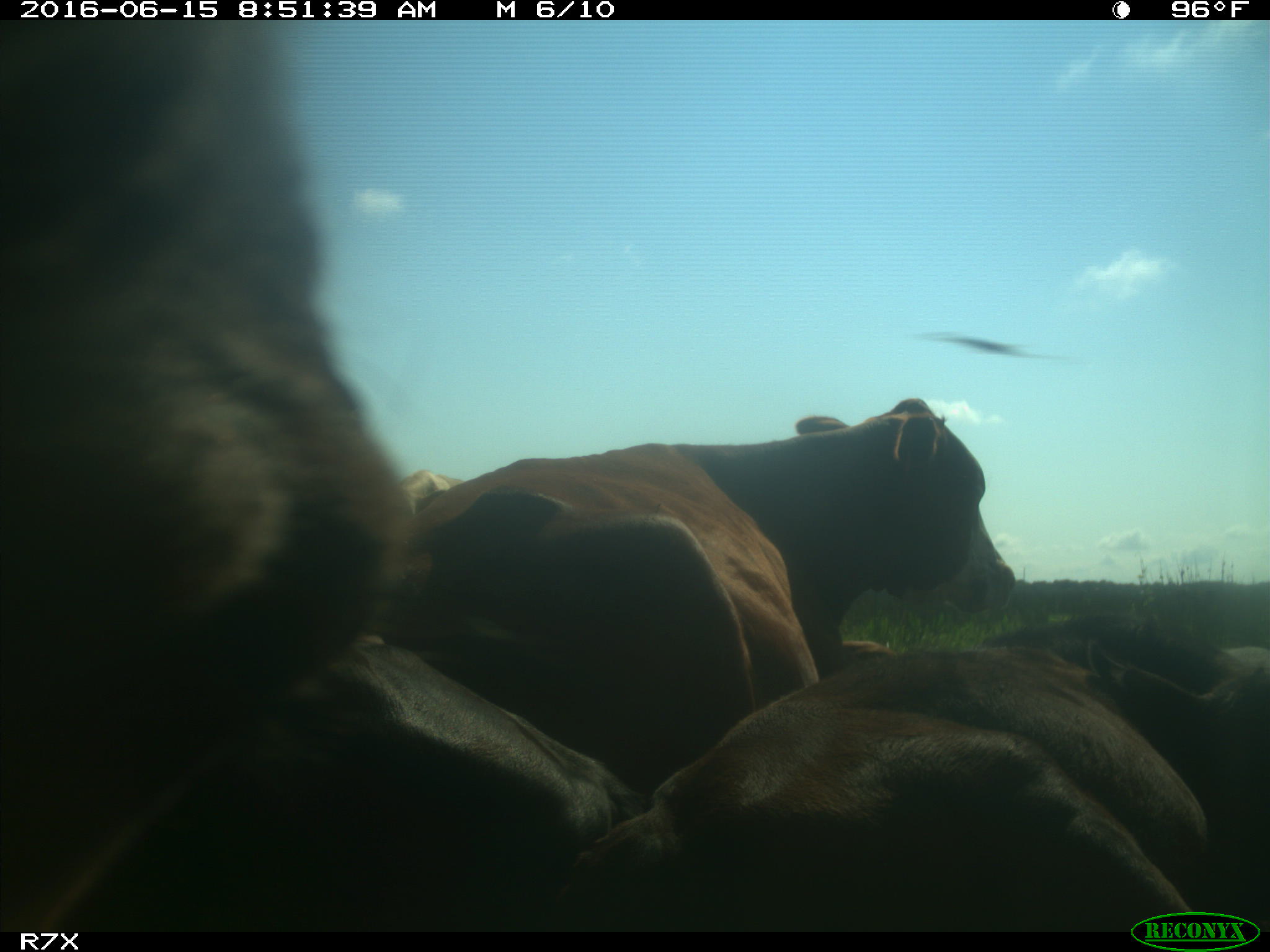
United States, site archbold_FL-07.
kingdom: Animalia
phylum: Chordata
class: Mammalia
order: Artiodactyla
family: Bovidae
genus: Bos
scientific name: Bos taurus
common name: domestic cow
Bos taurus (domestic cow).